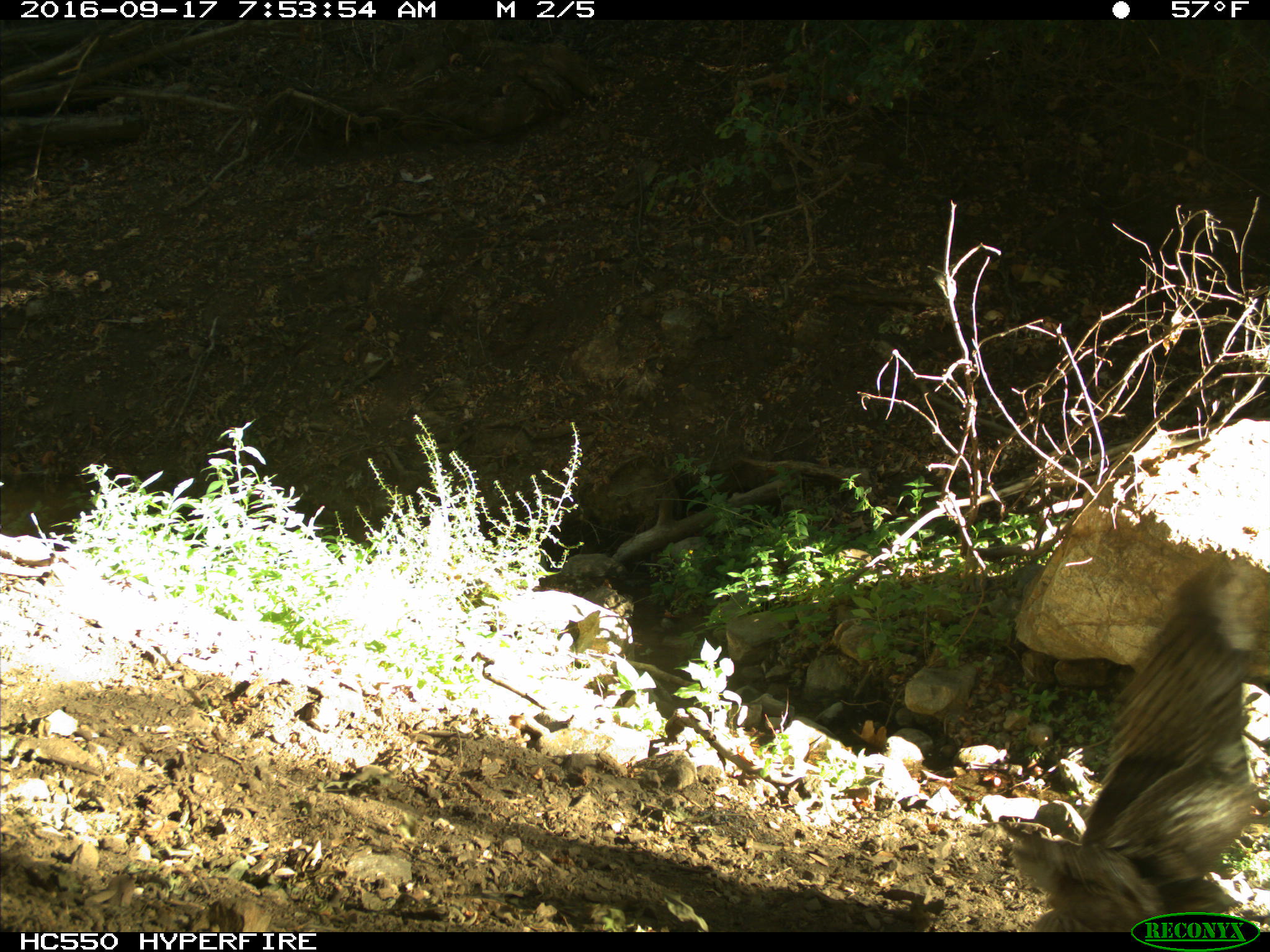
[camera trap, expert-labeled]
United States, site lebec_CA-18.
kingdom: Animalia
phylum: Chordata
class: Aves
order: Accipitriformes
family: Accipitridae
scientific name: Accipitridae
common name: acciptirids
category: unidentified accipitrid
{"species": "unidentified accipitrid (acciptirids) (Accipitridae)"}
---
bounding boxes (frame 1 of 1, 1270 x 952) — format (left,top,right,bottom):
animal: (978,547,1260,932)